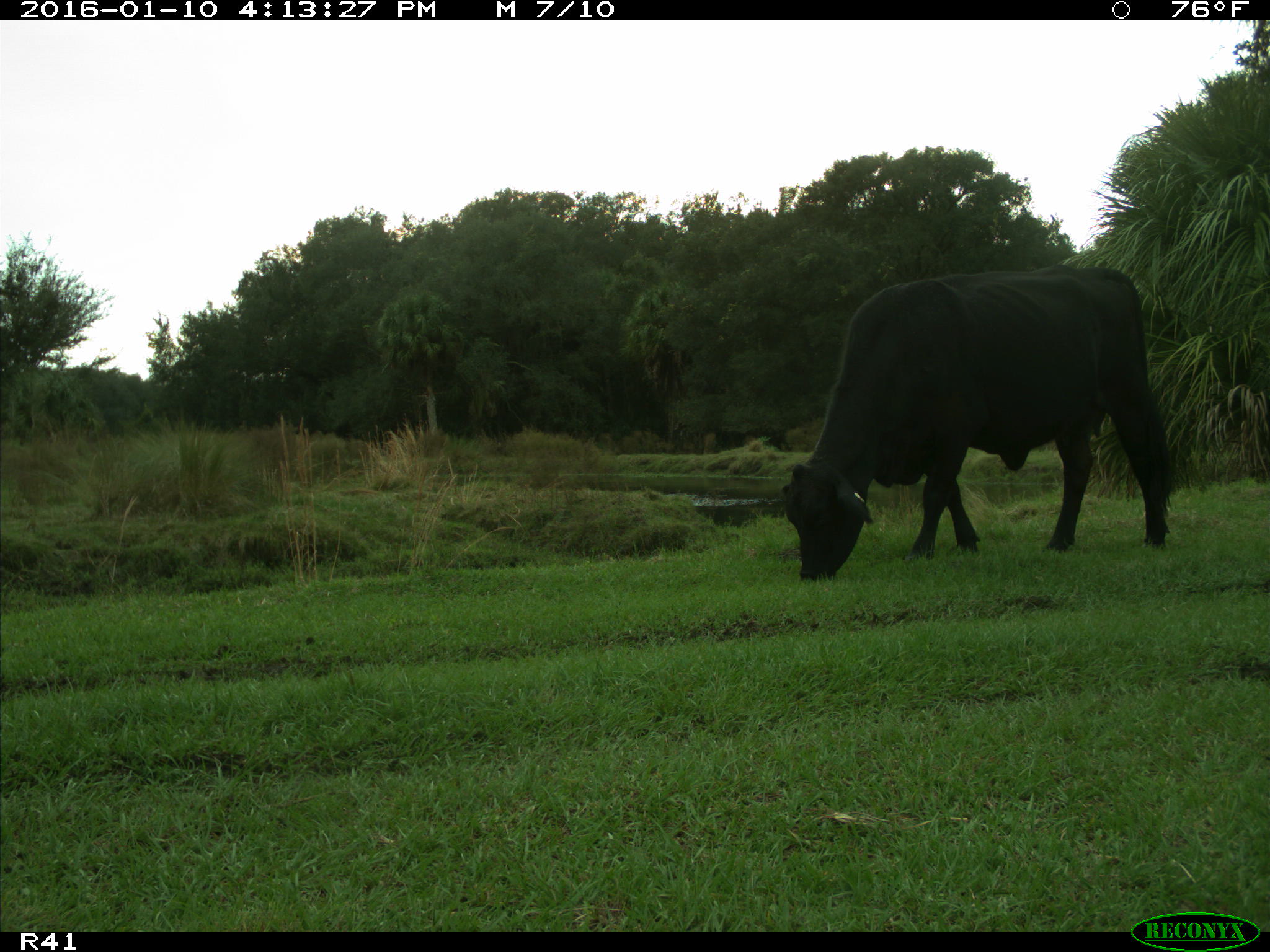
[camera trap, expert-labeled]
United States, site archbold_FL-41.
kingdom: Animalia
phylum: Chordata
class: Mammalia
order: Artiodactyla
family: Bovidae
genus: Bos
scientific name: Bos taurus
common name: domestic cow